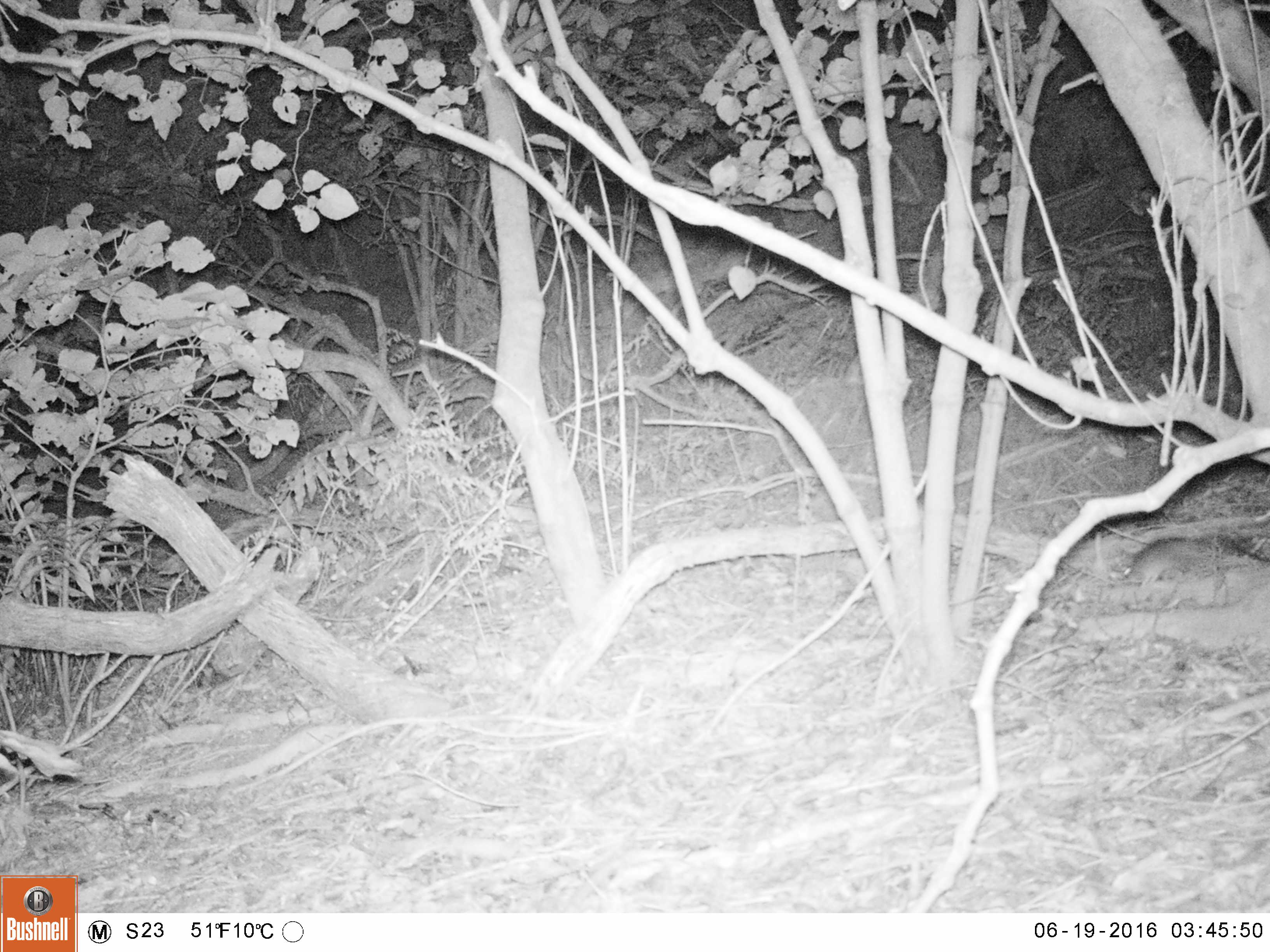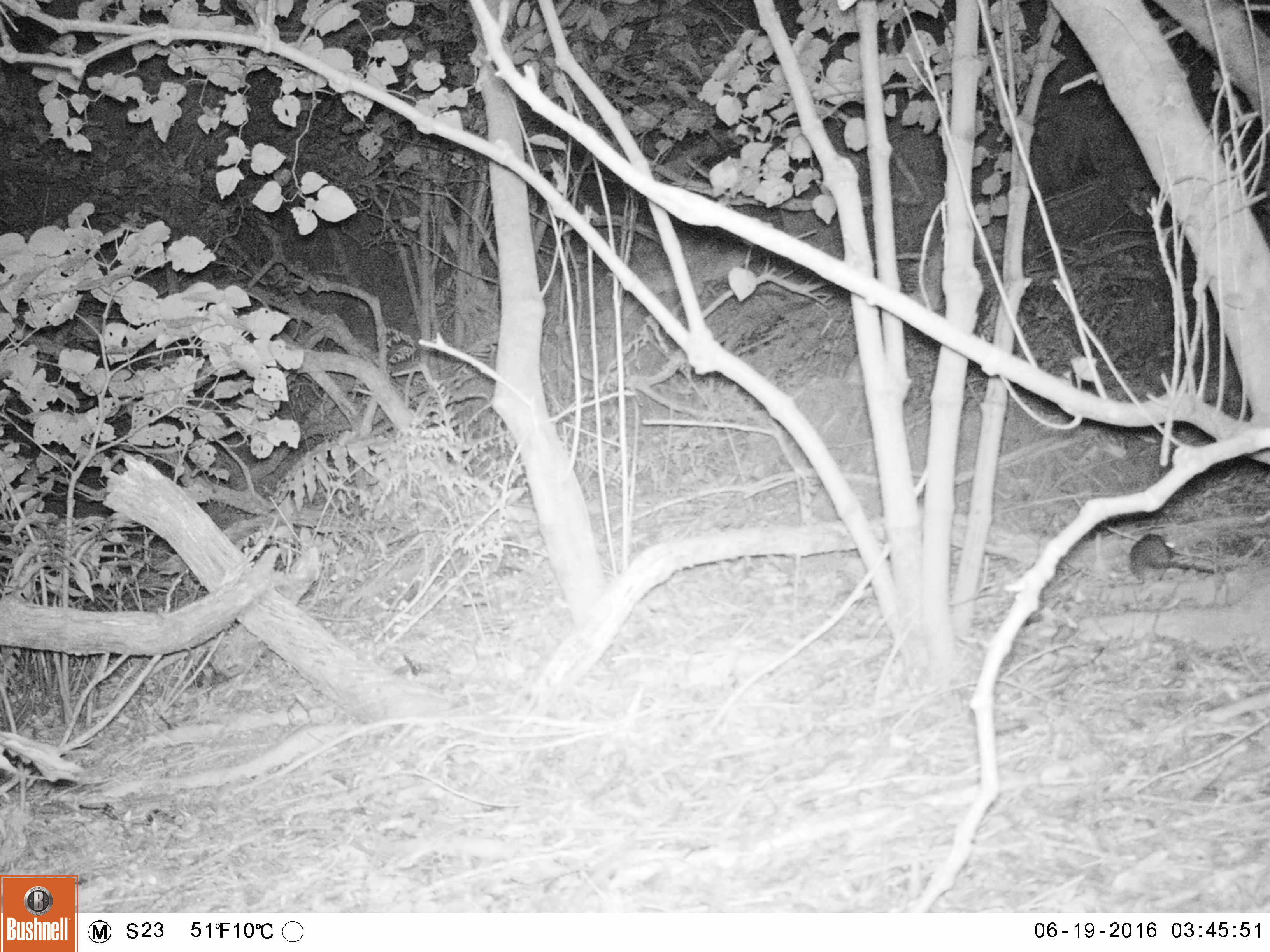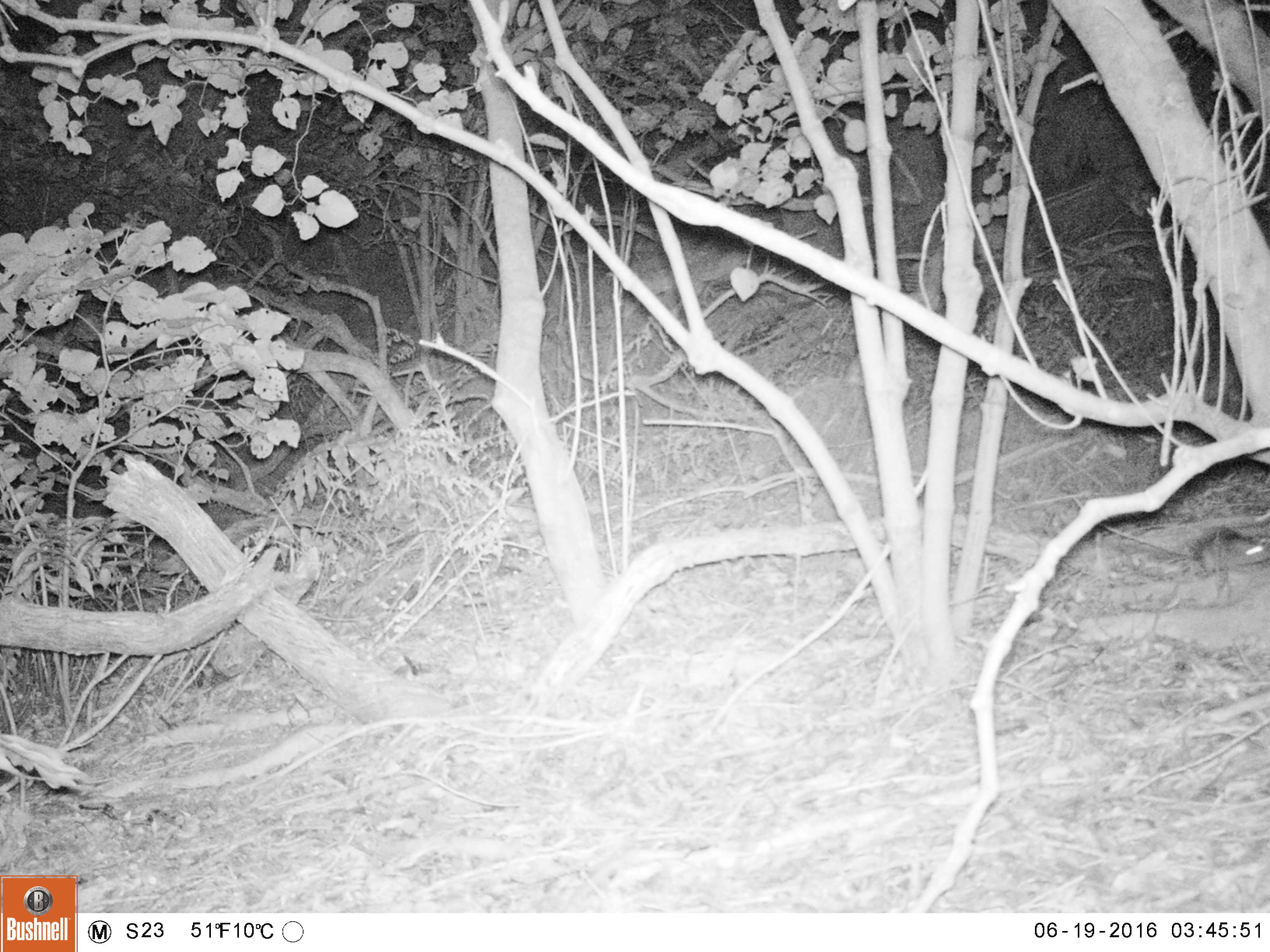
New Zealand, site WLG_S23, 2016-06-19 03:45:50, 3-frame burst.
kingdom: Animalia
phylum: Chordata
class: Mammalia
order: Rodentia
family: Muridae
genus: Rattus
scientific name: Rattus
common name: rat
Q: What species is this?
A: Rat (Rattus).